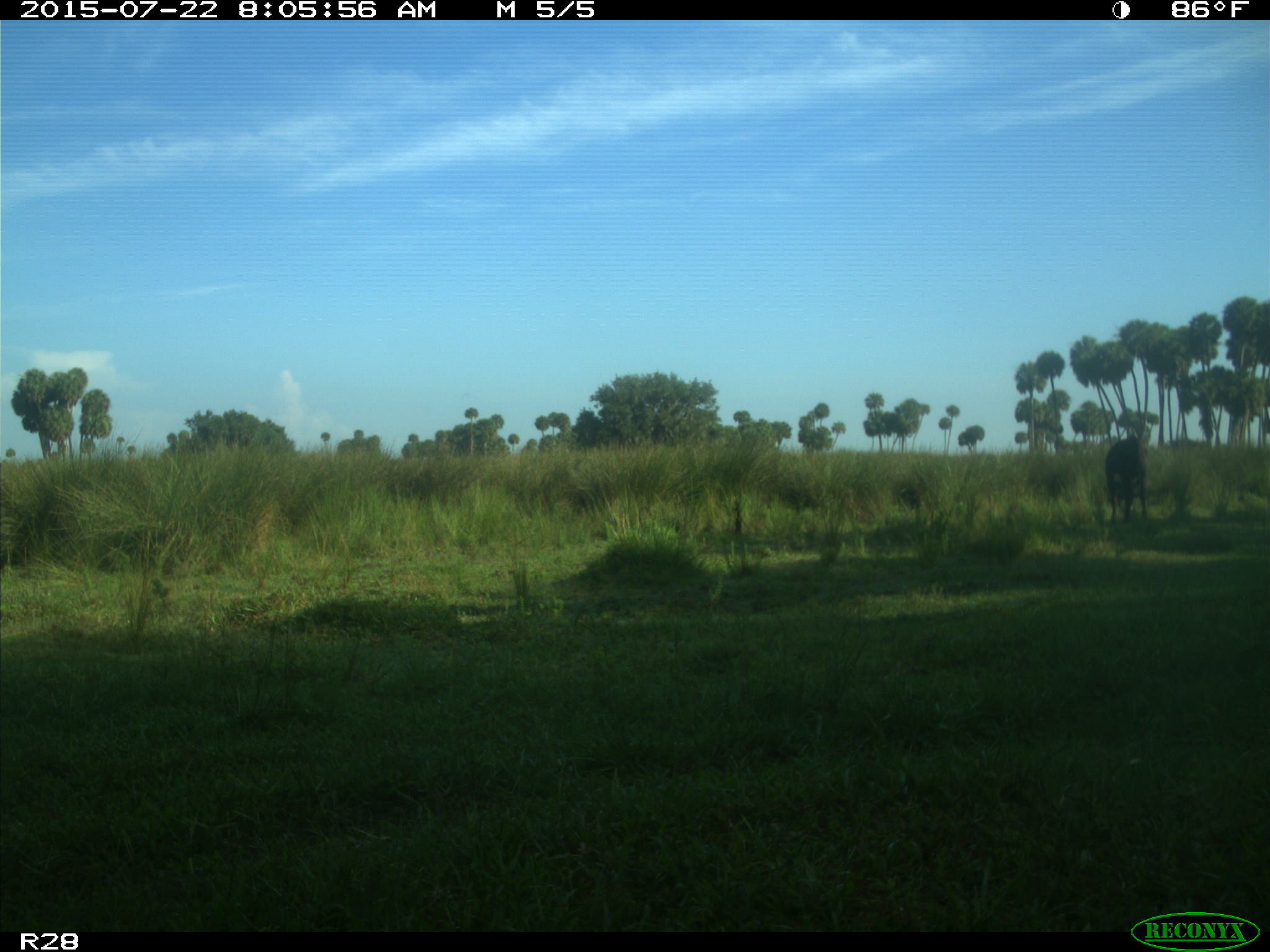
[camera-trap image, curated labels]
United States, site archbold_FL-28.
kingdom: Animalia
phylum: Chordata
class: Mammalia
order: Artiodactyla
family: Bovidae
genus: Bos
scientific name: Bos taurus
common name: domestic cow